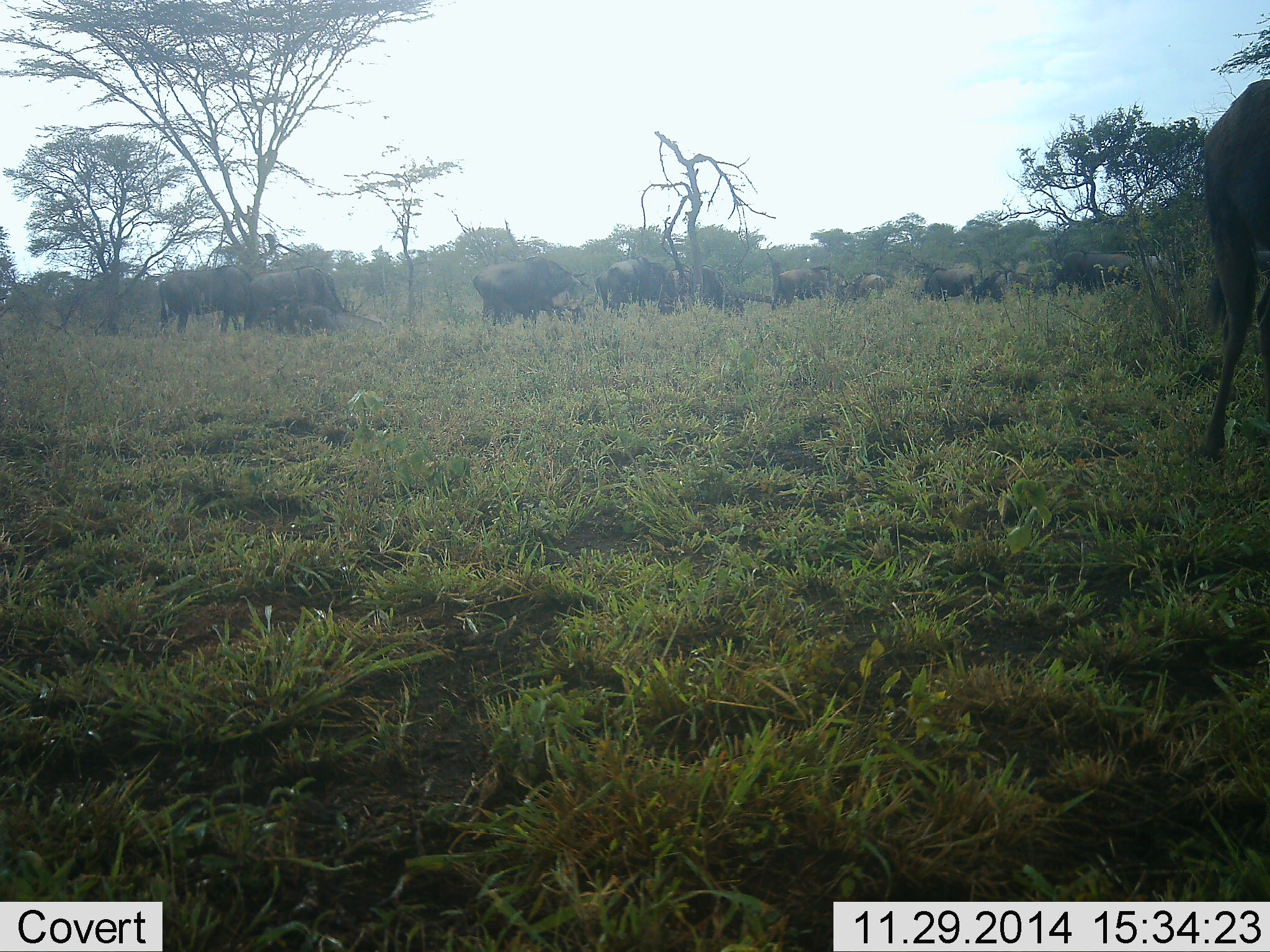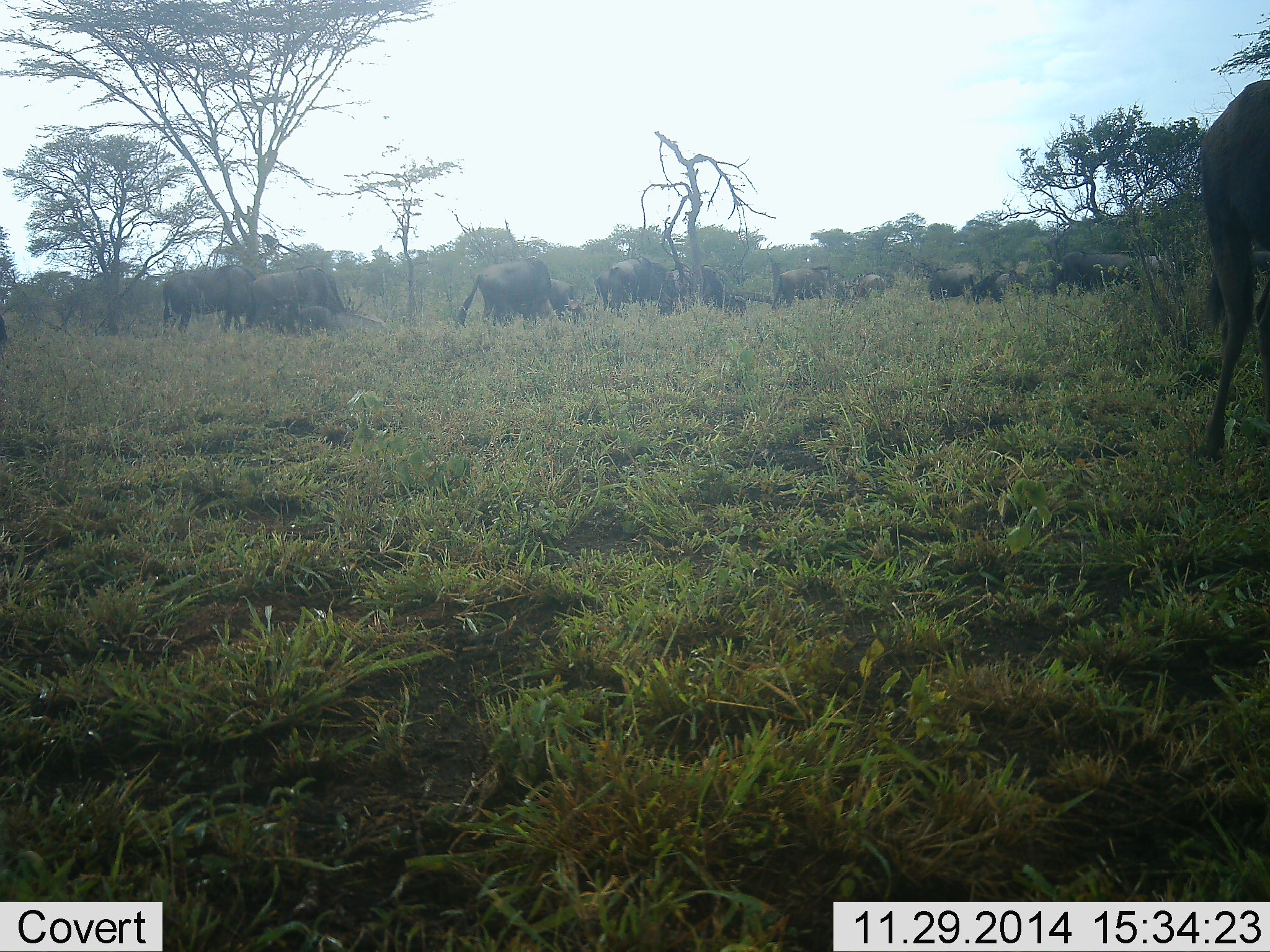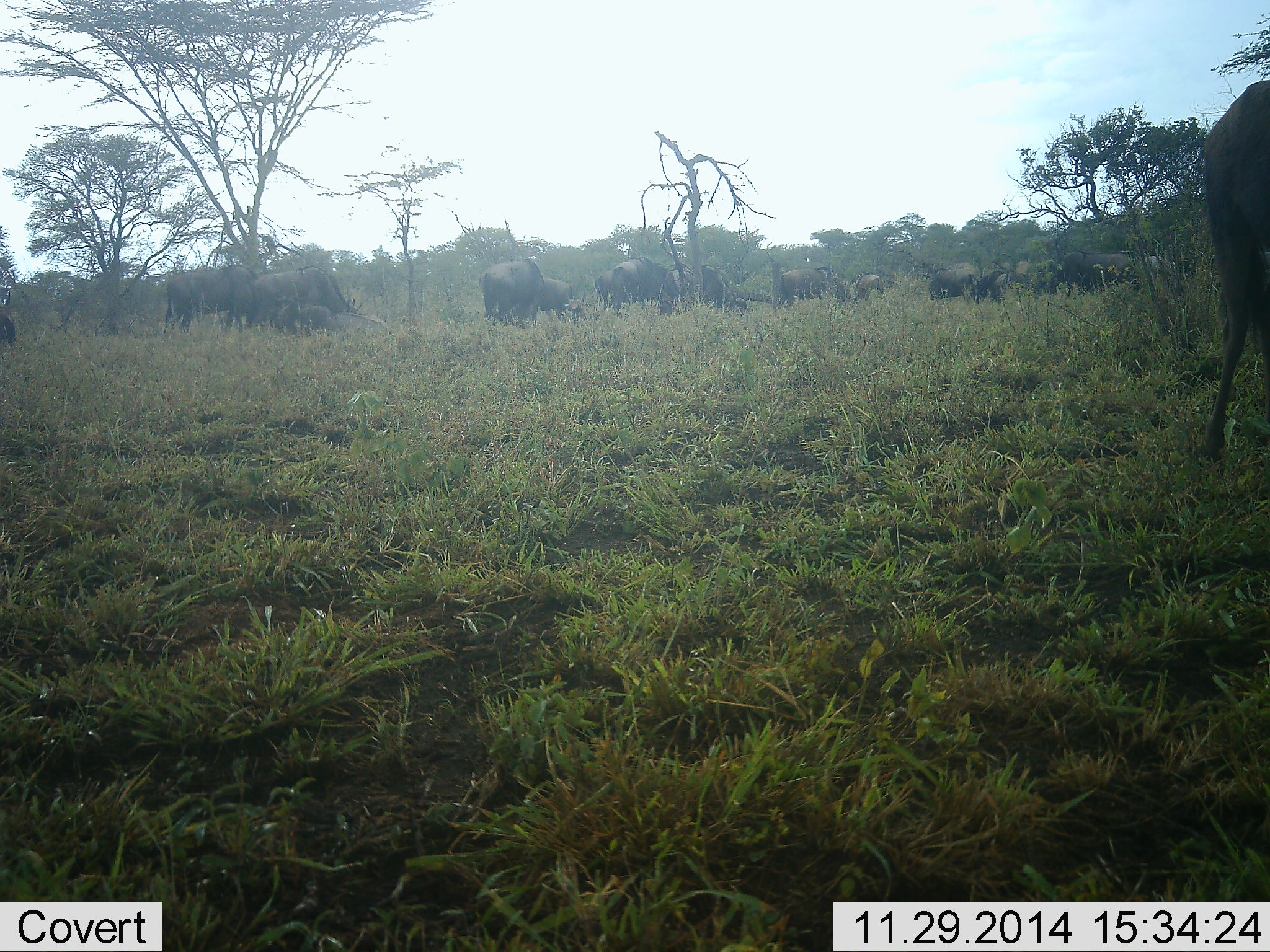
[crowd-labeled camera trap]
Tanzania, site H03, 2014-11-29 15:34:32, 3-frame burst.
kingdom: Animalia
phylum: Chordata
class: Mammalia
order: Artiodactyla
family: Bovidae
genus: Connochaetes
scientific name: Connochaetes taurinus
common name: blue wildebeest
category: wildebeest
Wildebeest (blue wildebeest) (Connochaetes taurinus), count 11-50. Behavior (volunteer vote fractions): standing 40%, resting 0%, moving 20%, interacting 0%. Young present (vote fraction): 0%. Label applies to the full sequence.